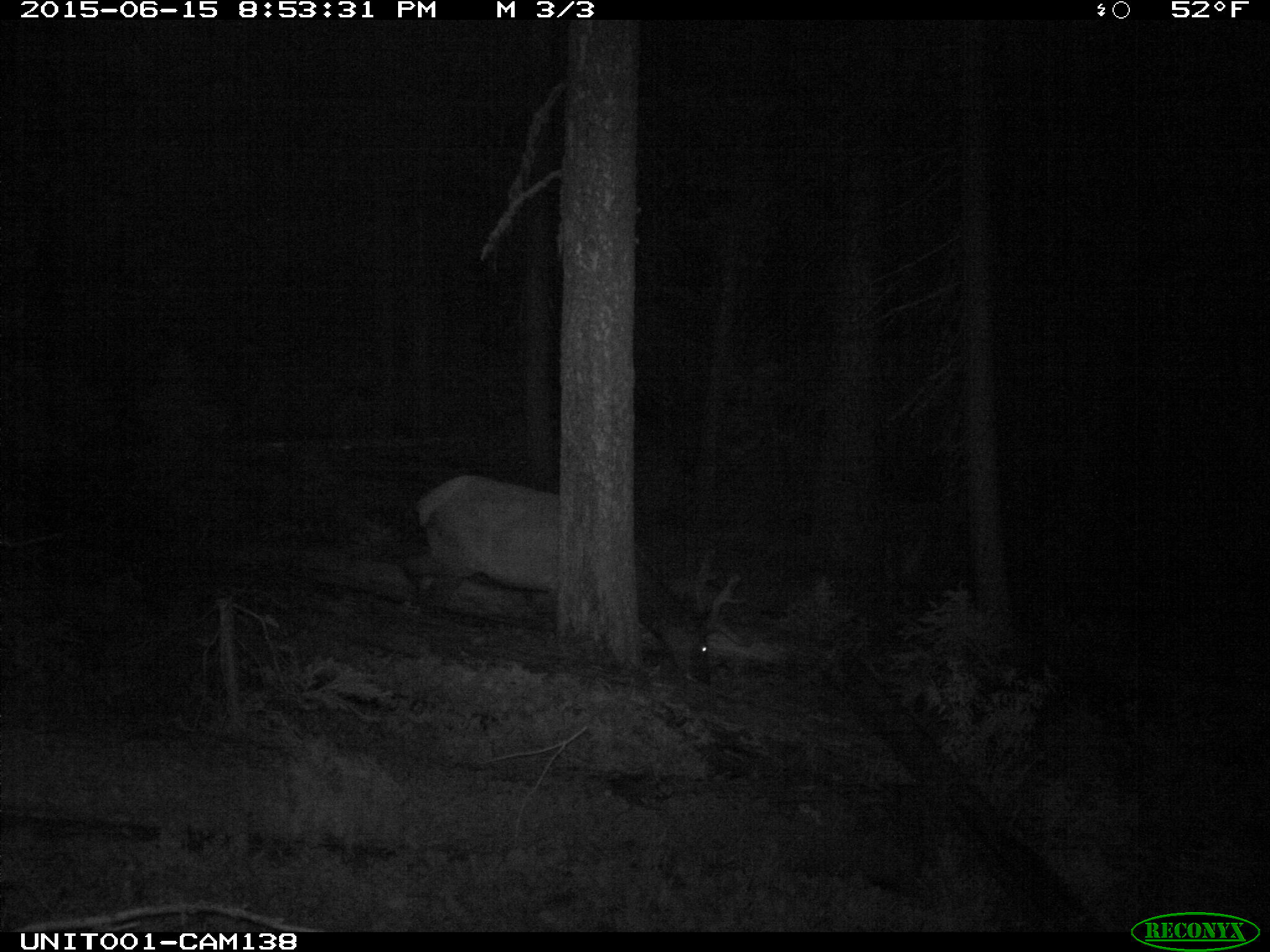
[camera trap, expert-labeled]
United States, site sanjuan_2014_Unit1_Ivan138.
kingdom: Animalia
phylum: Chordata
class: Mammalia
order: Artiodactyla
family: Cervidae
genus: Cervus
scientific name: Cervus elaphus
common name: red deer